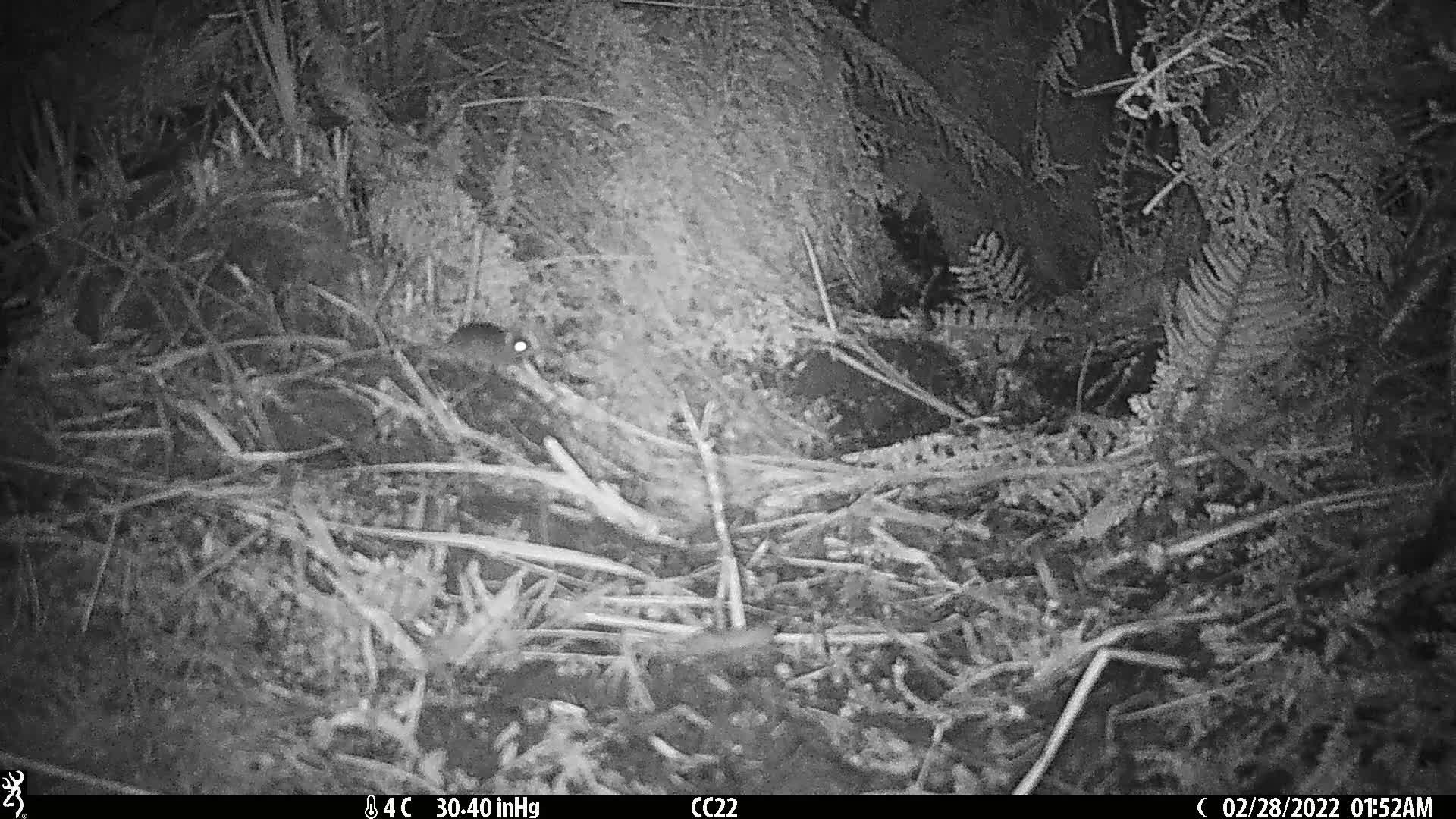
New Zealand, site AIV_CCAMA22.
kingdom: Animalia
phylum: Chordata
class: Mammalia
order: Rodentia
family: Muridae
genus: Mus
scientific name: Mus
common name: mouse